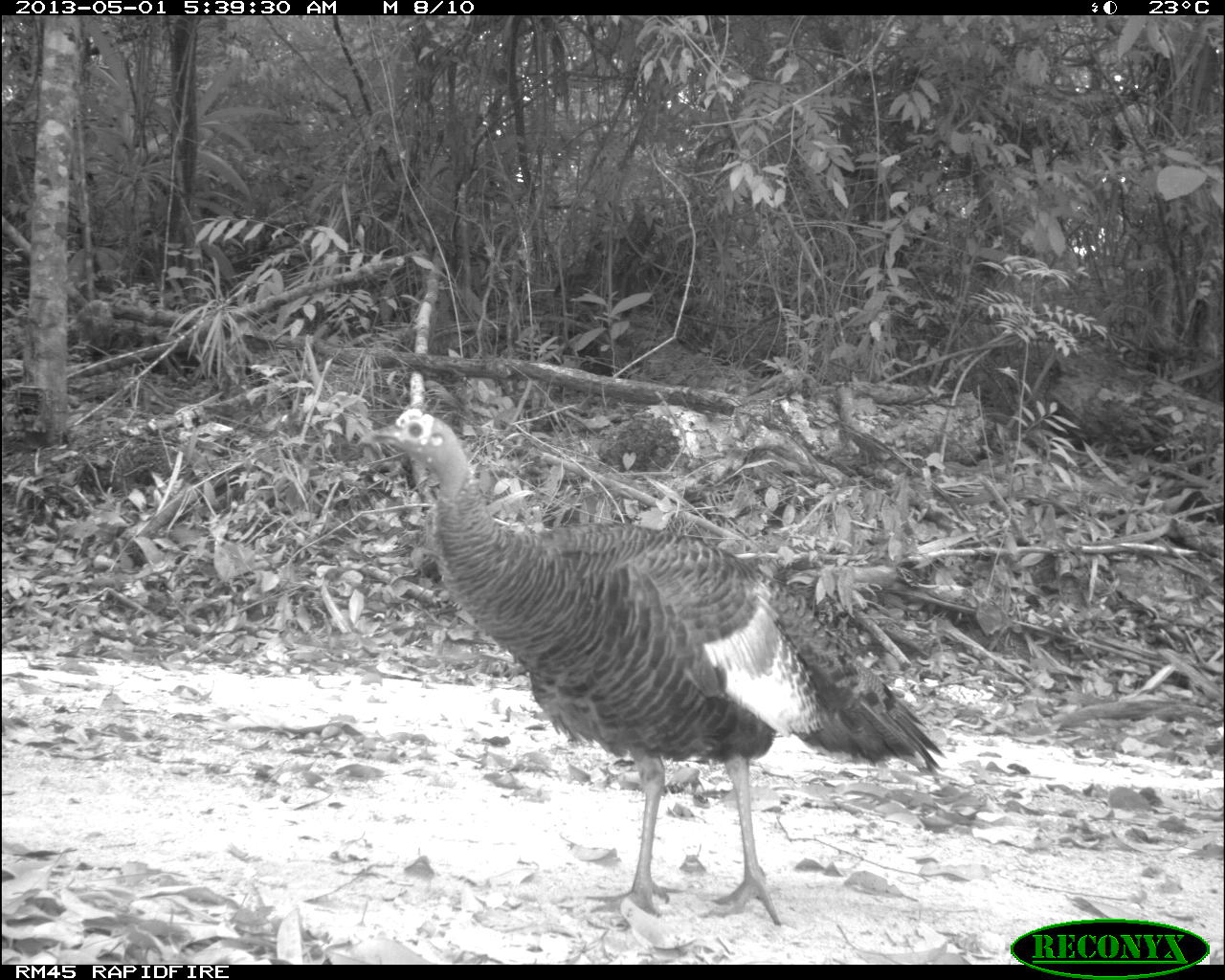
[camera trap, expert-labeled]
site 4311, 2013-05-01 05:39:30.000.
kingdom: Animalia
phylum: Chordata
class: Aves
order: Galliformes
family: Phasianidae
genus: Meleagris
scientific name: Meleagris ocellata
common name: ocellated turkey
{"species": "Meleagris ocellata (ocellated turkey)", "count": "1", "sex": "female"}